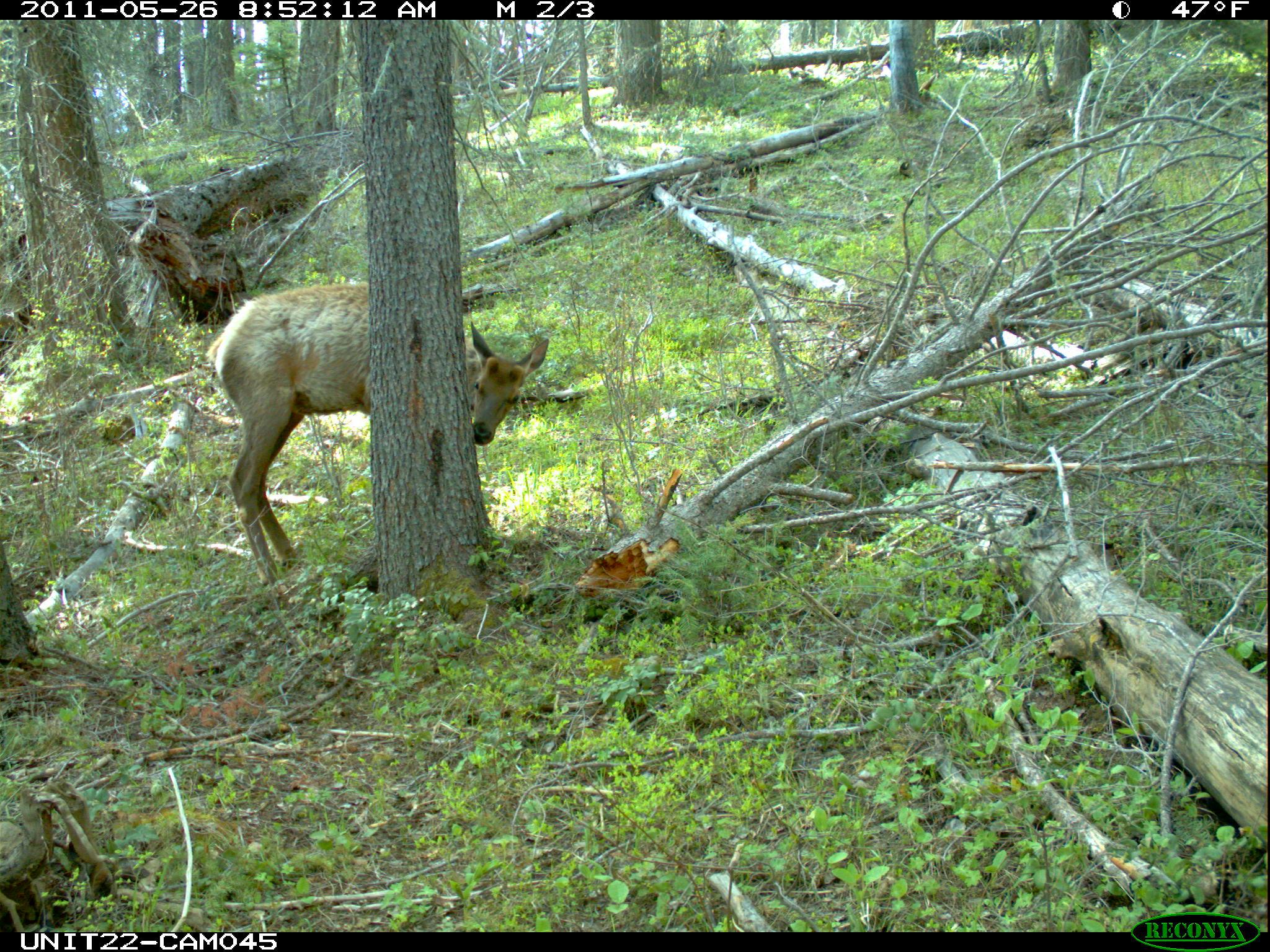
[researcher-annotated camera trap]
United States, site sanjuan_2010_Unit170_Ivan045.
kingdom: Animalia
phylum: Chordata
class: Mammalia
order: Artiodactyla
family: Cervidae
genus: Cervus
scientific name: Cervus elaphus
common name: red deer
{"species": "Cervus elaphus (red deer)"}